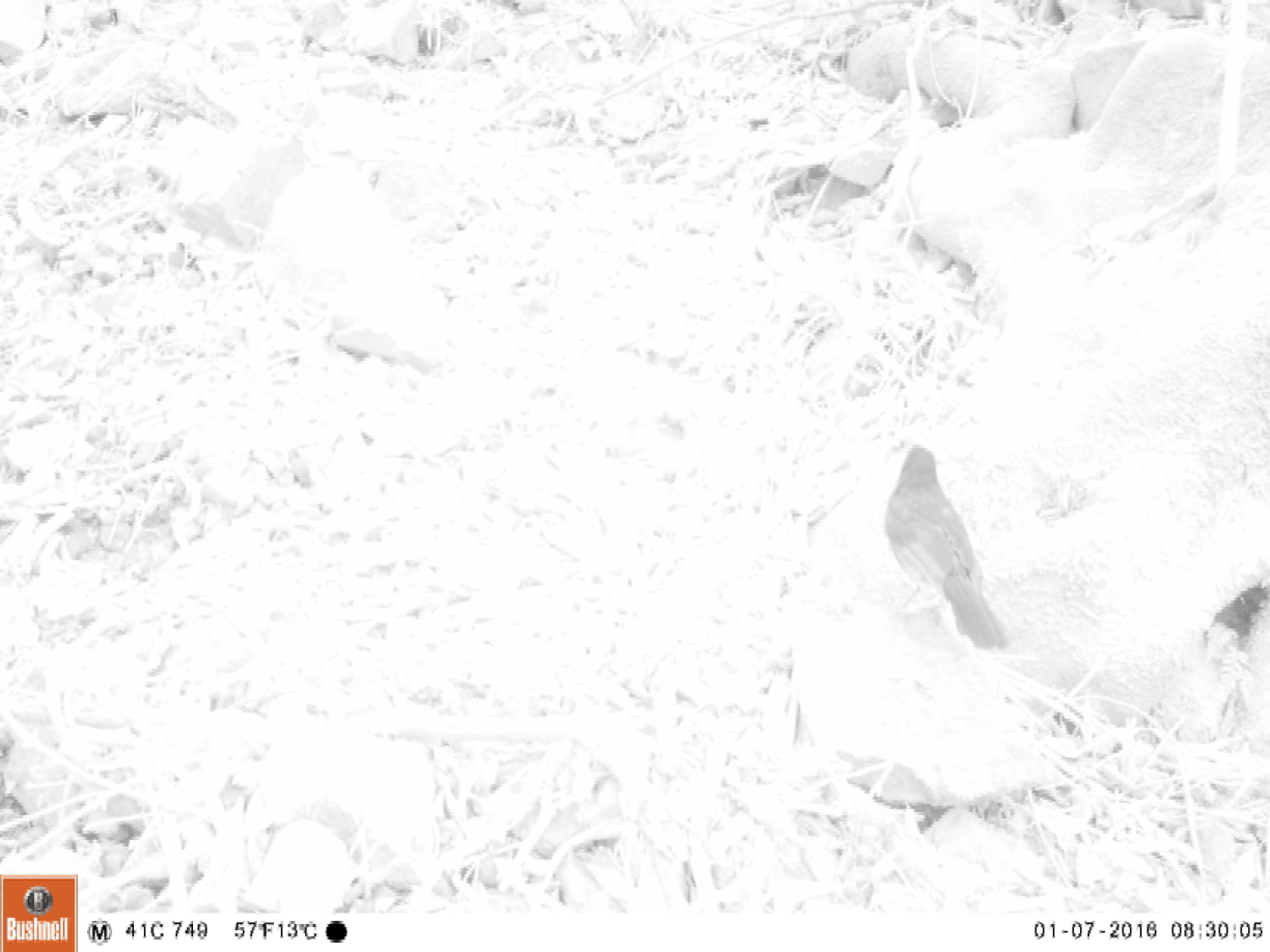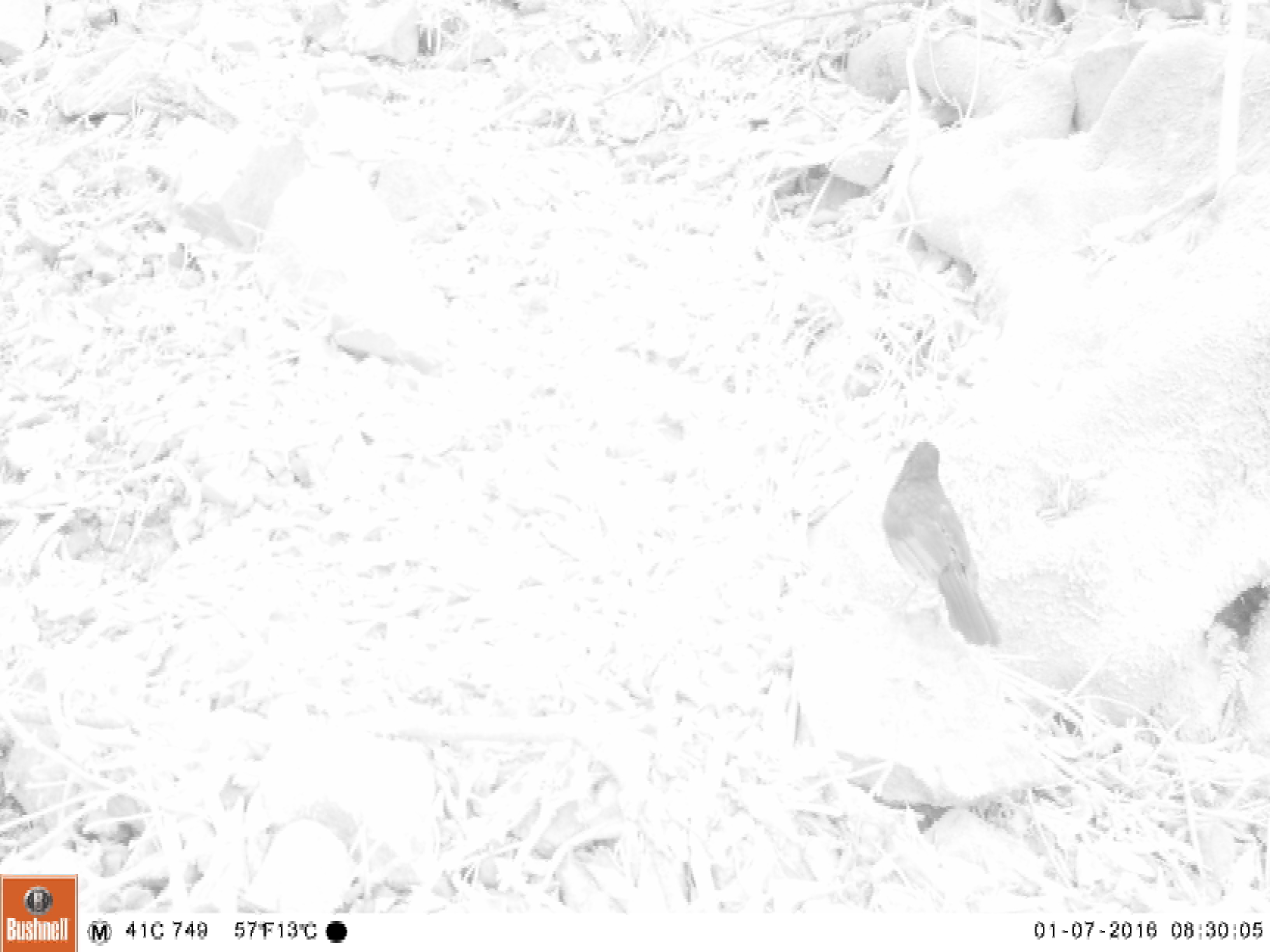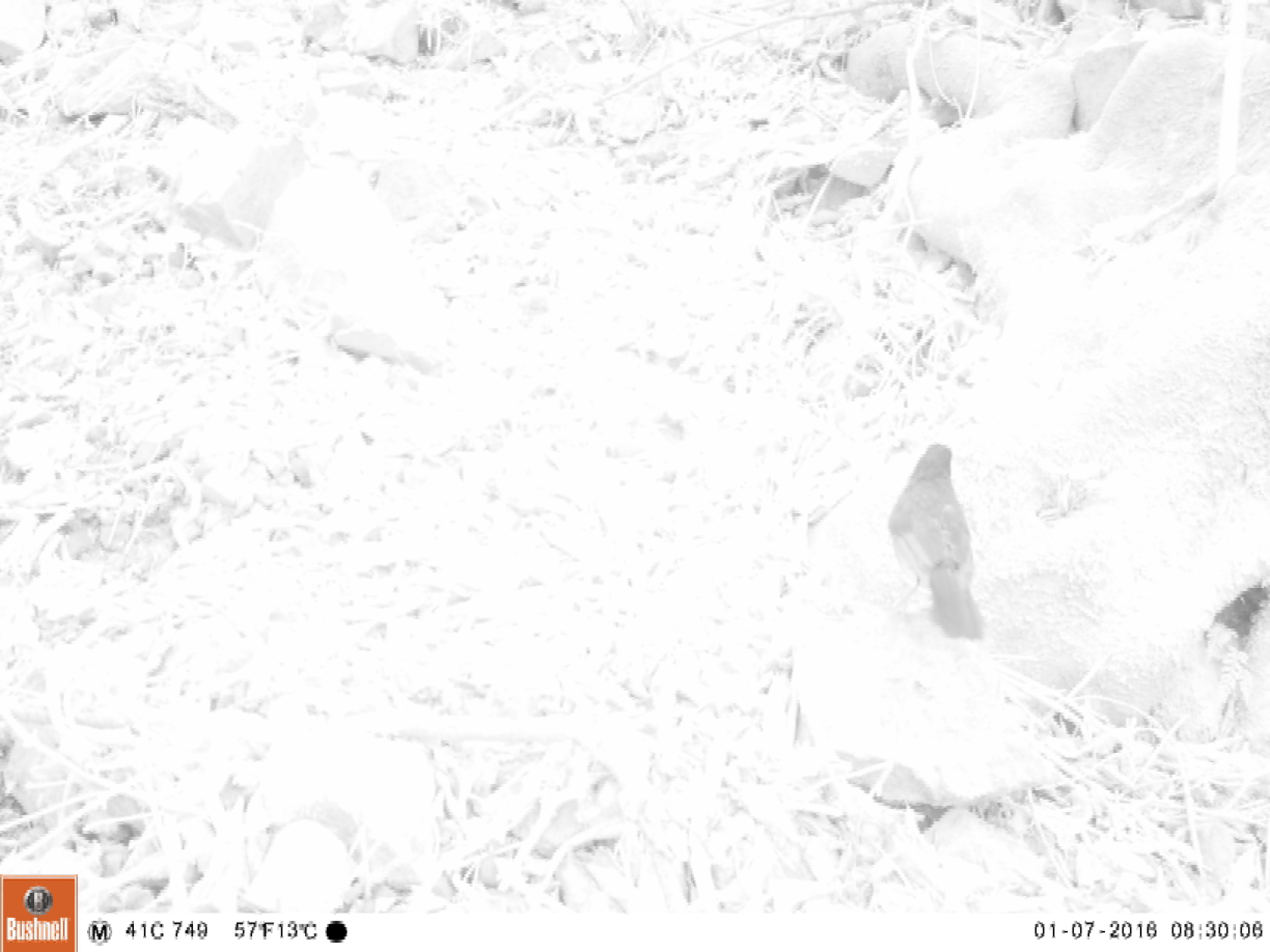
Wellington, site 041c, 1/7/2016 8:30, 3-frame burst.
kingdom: Animalia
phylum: Chordata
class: Aves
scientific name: Aves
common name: bird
Bird (Aves).